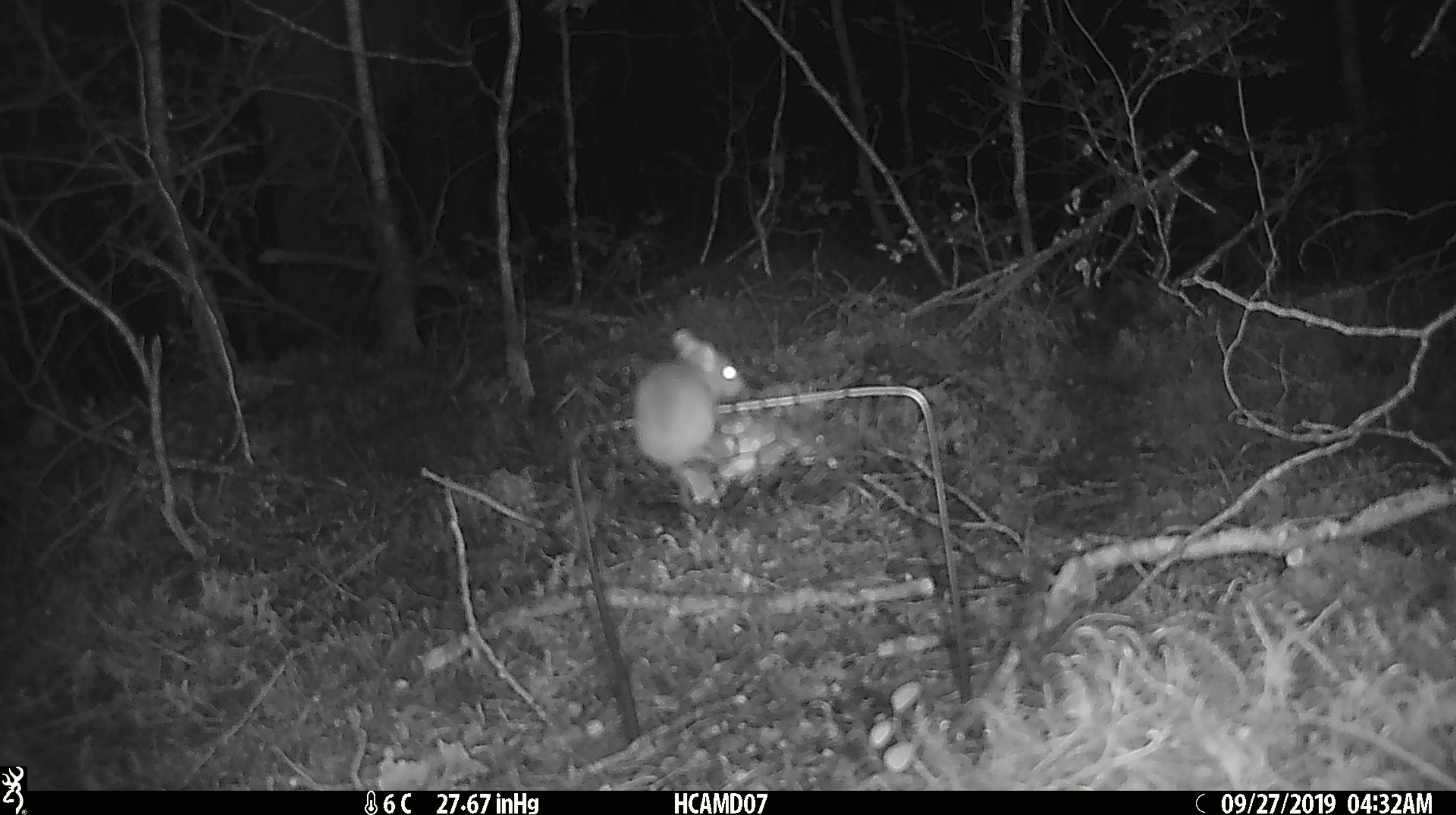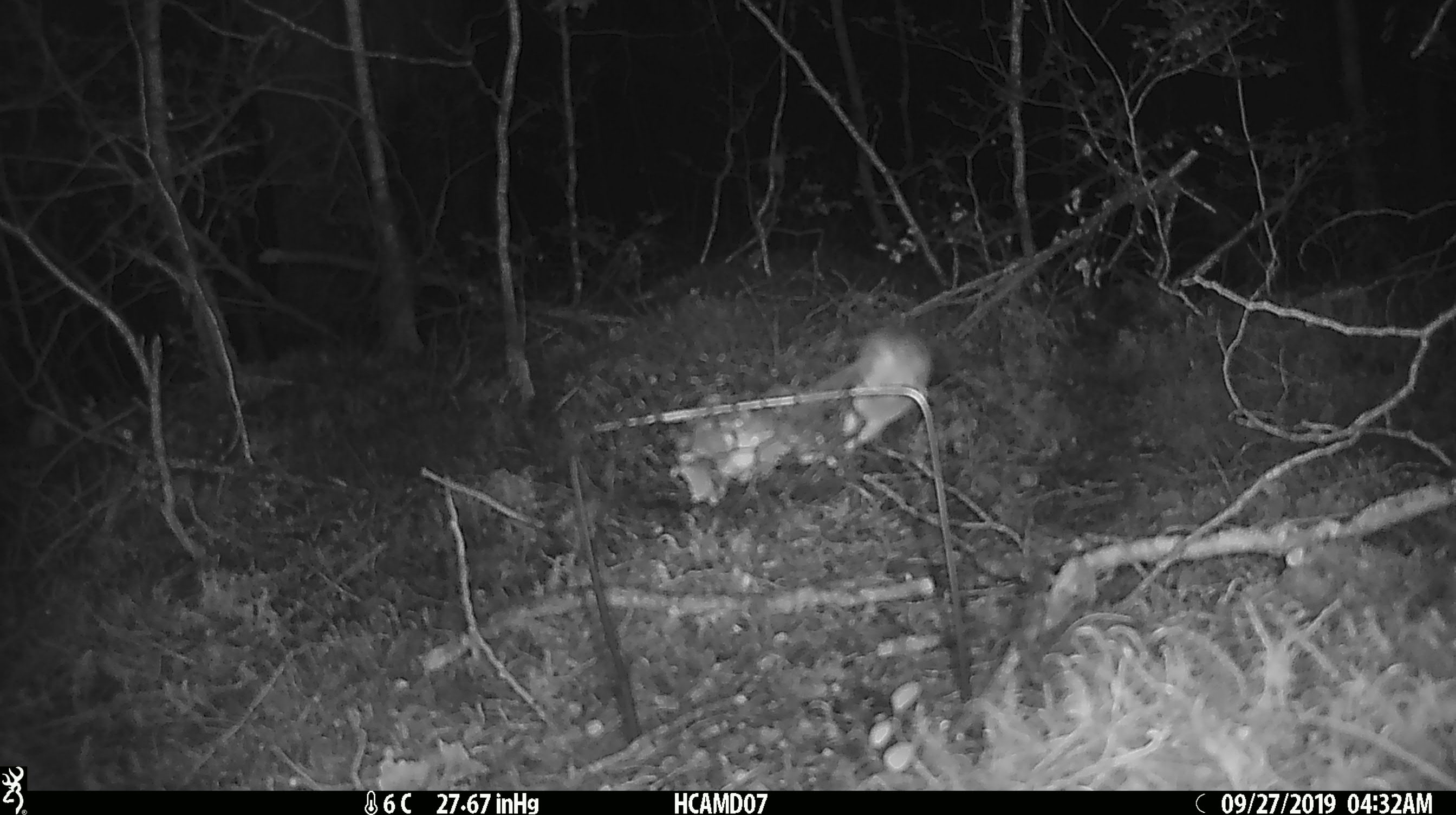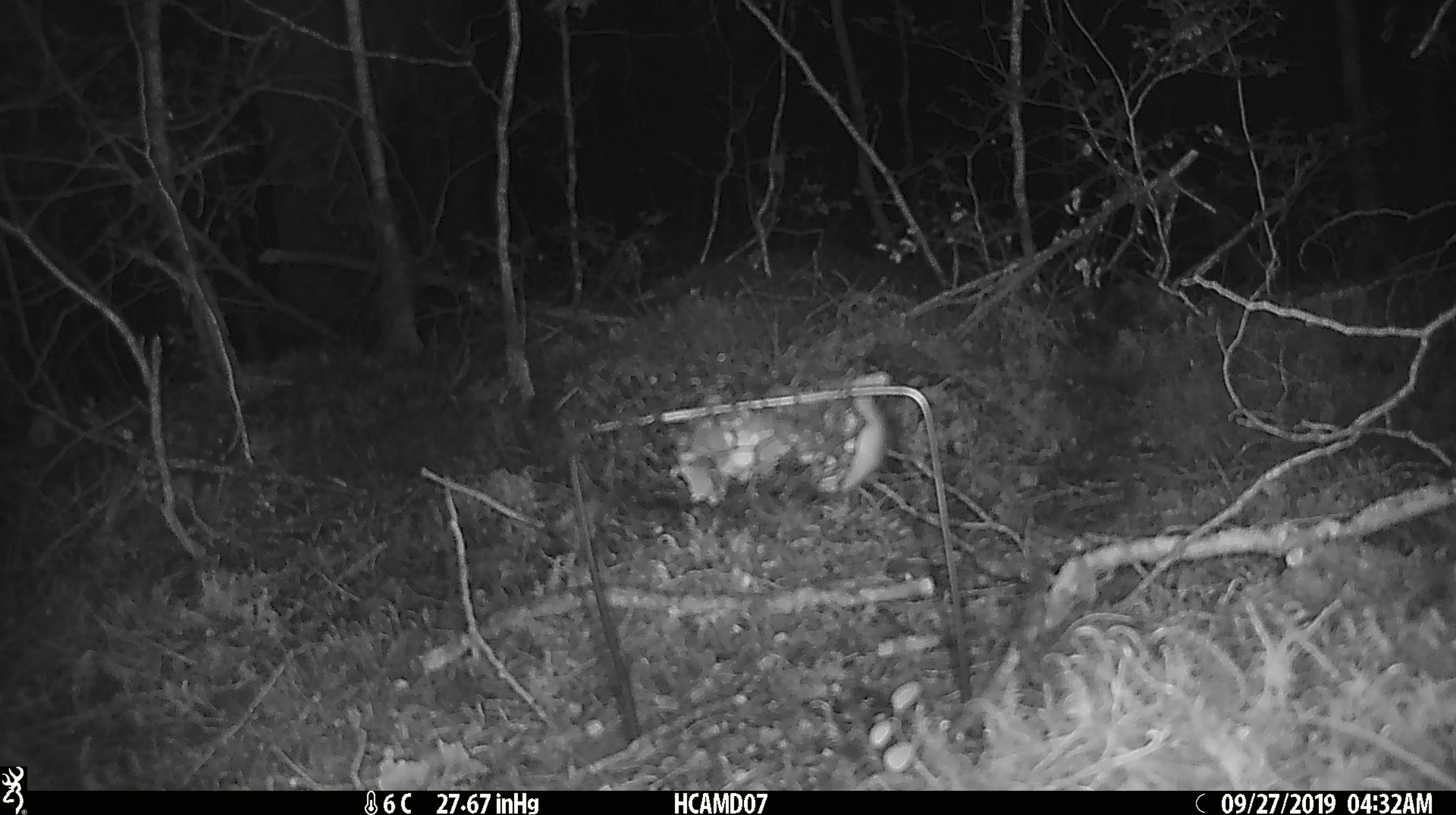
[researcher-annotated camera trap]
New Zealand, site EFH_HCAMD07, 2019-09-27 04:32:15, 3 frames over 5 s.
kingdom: Animalia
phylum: Chordata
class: Mammalia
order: Rodentia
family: Muridae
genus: Mus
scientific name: Mus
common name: mouse